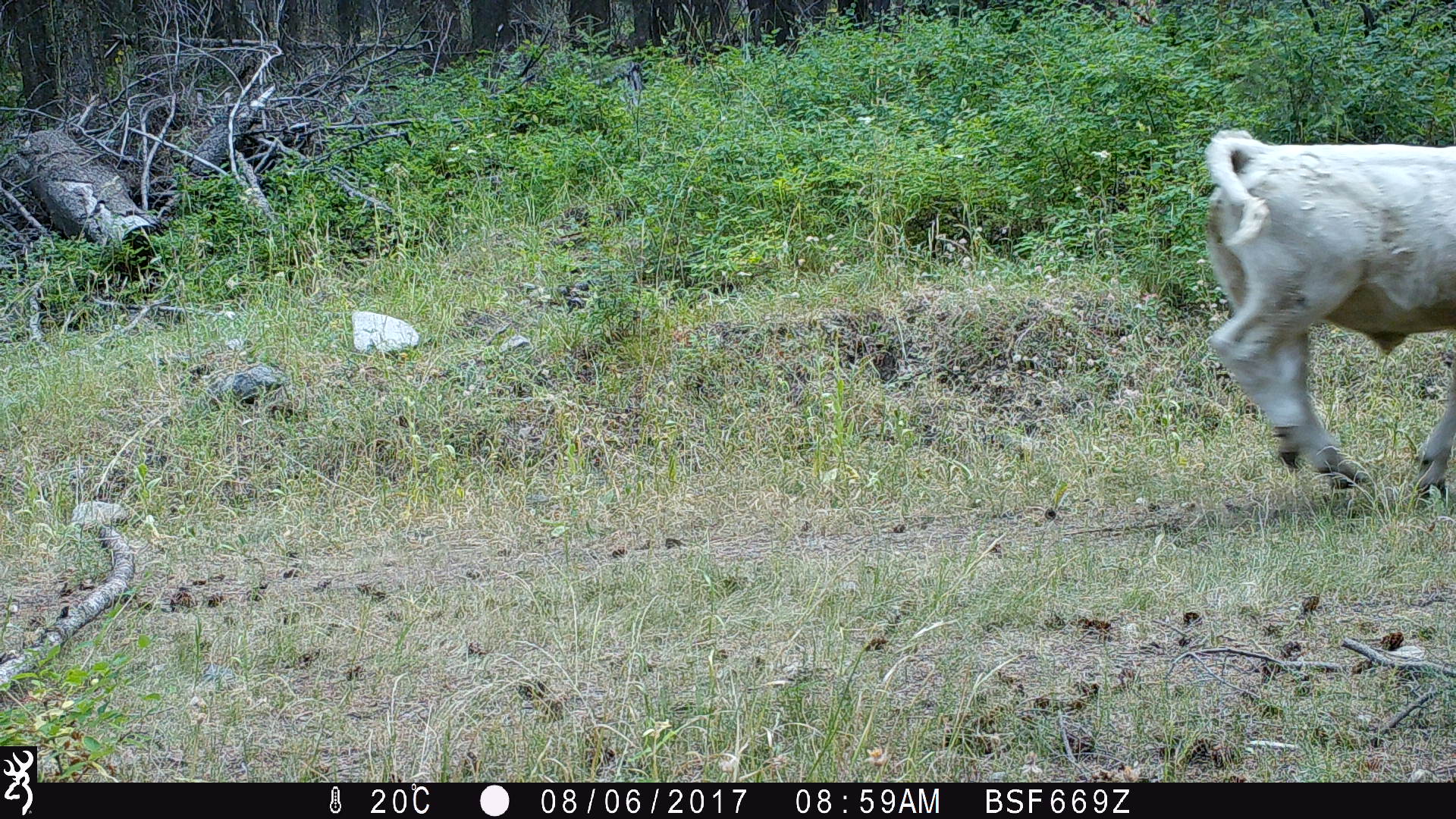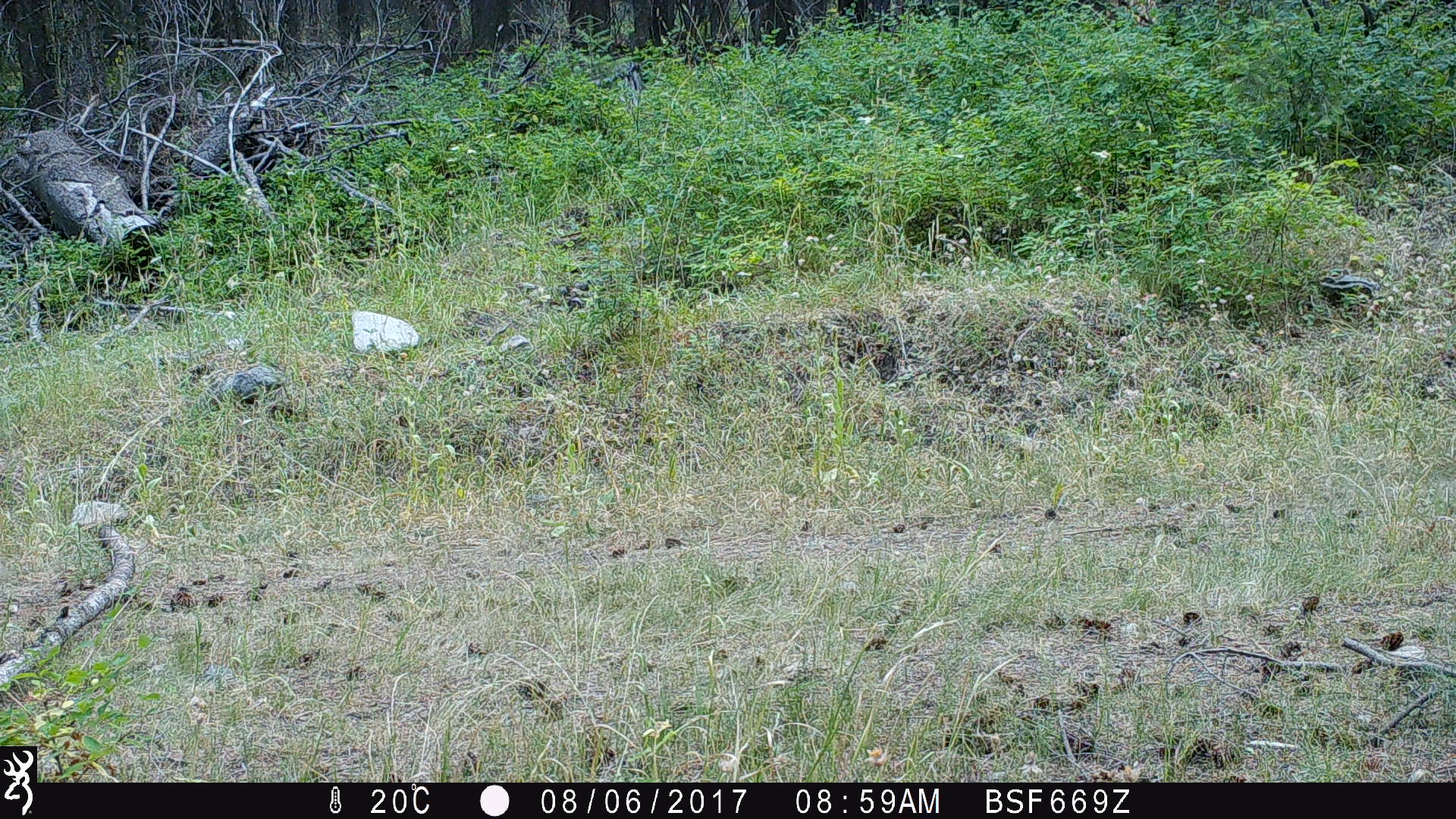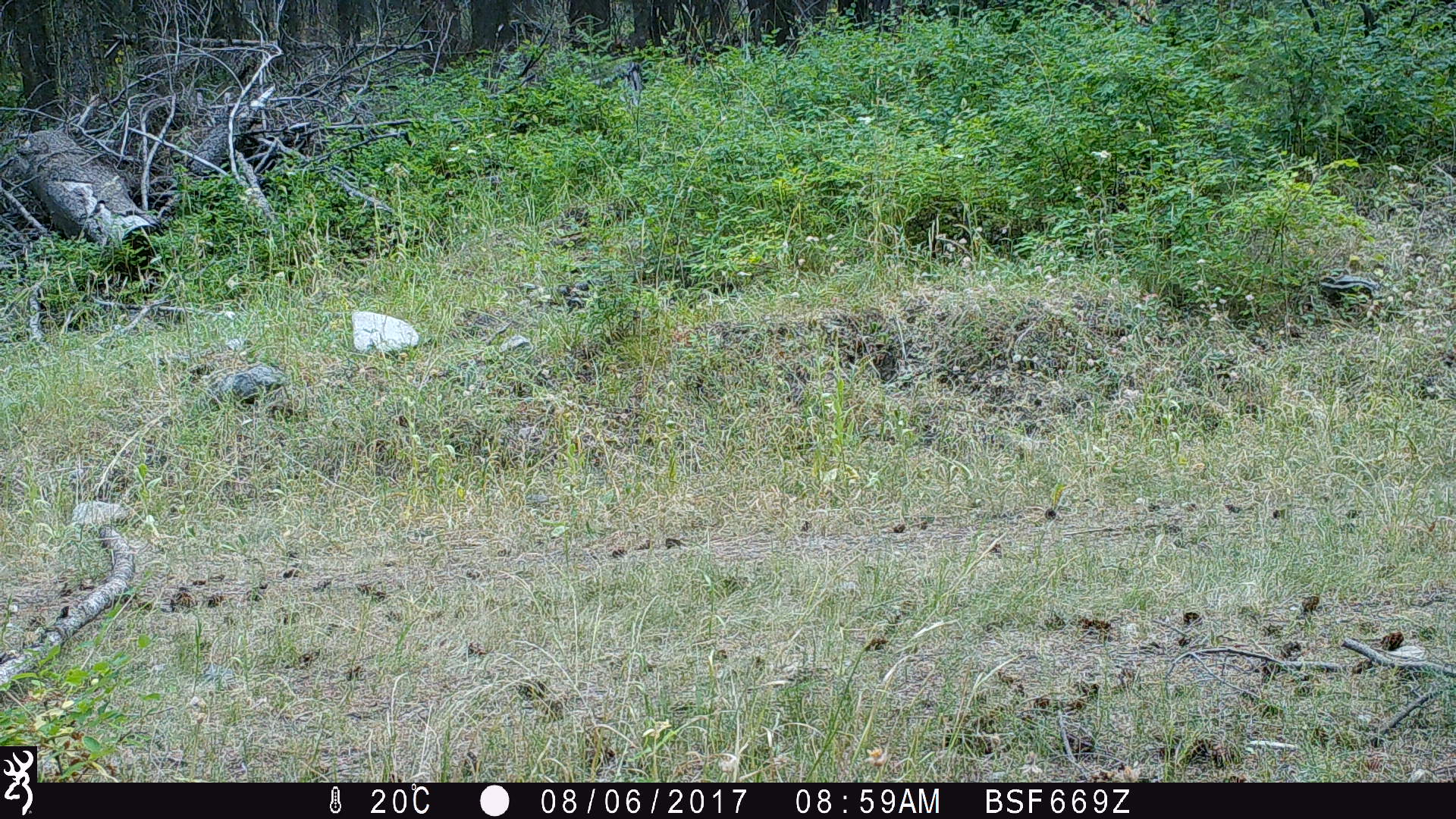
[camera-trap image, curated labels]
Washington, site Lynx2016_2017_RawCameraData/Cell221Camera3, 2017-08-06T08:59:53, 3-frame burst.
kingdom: Animalia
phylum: Chordata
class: Mammalia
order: Artiodactyla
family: Bovidae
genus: Bos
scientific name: Bos taurus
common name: domestic cattle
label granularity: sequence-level